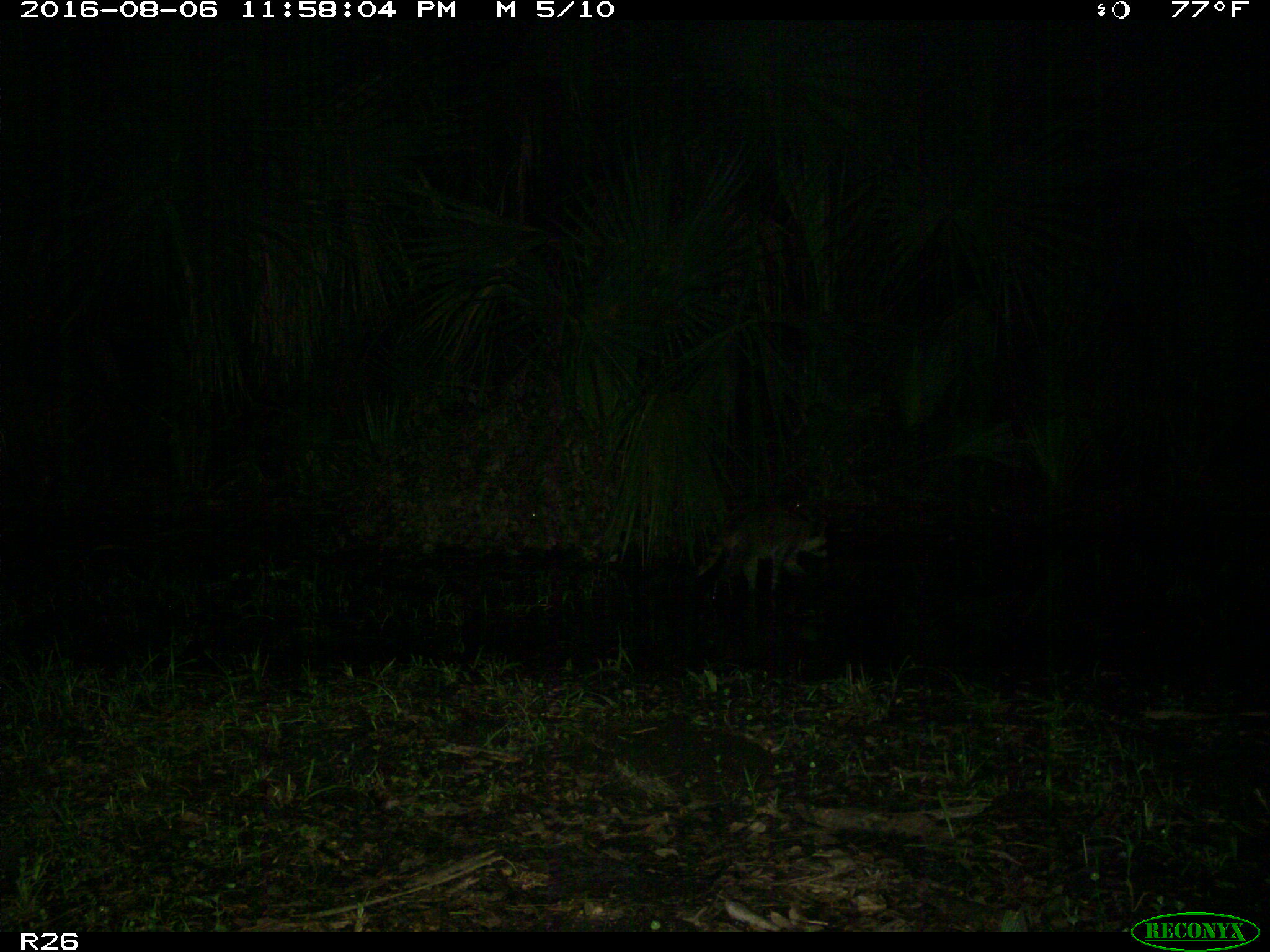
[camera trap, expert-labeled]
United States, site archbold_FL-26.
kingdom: Animalia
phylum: Chordata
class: Mammalia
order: Carnivora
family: Procyonidae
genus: Procyon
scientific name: Procyon lotor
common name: common raccoon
Procyon lotor (common raccoon).